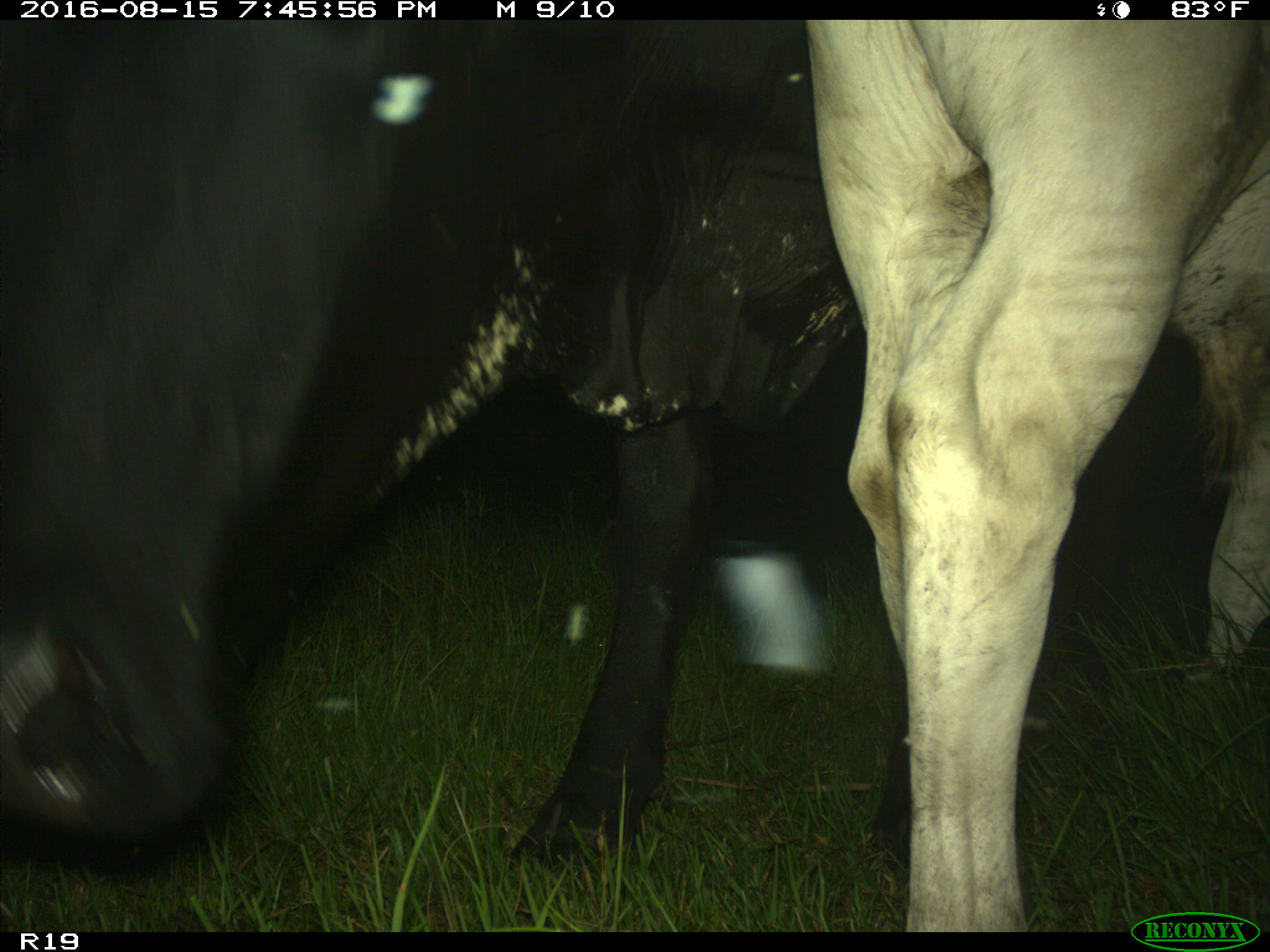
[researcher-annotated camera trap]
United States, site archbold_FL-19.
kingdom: Animalia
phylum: Chordata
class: Mammalia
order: Artiodactyla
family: Bovidae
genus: Bos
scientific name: Bos taurus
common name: domestic cow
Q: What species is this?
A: Bos taurus (domestic cow).